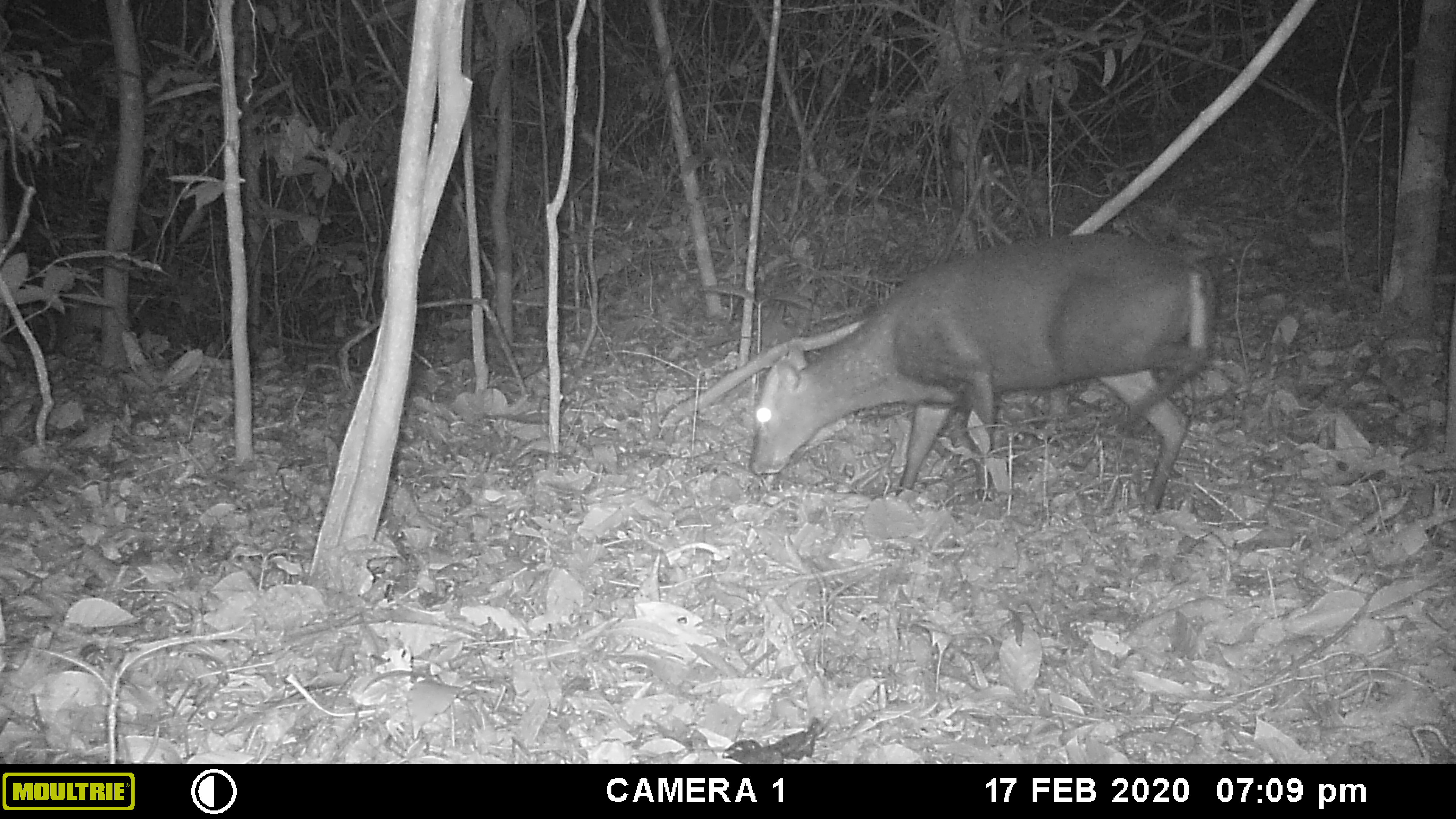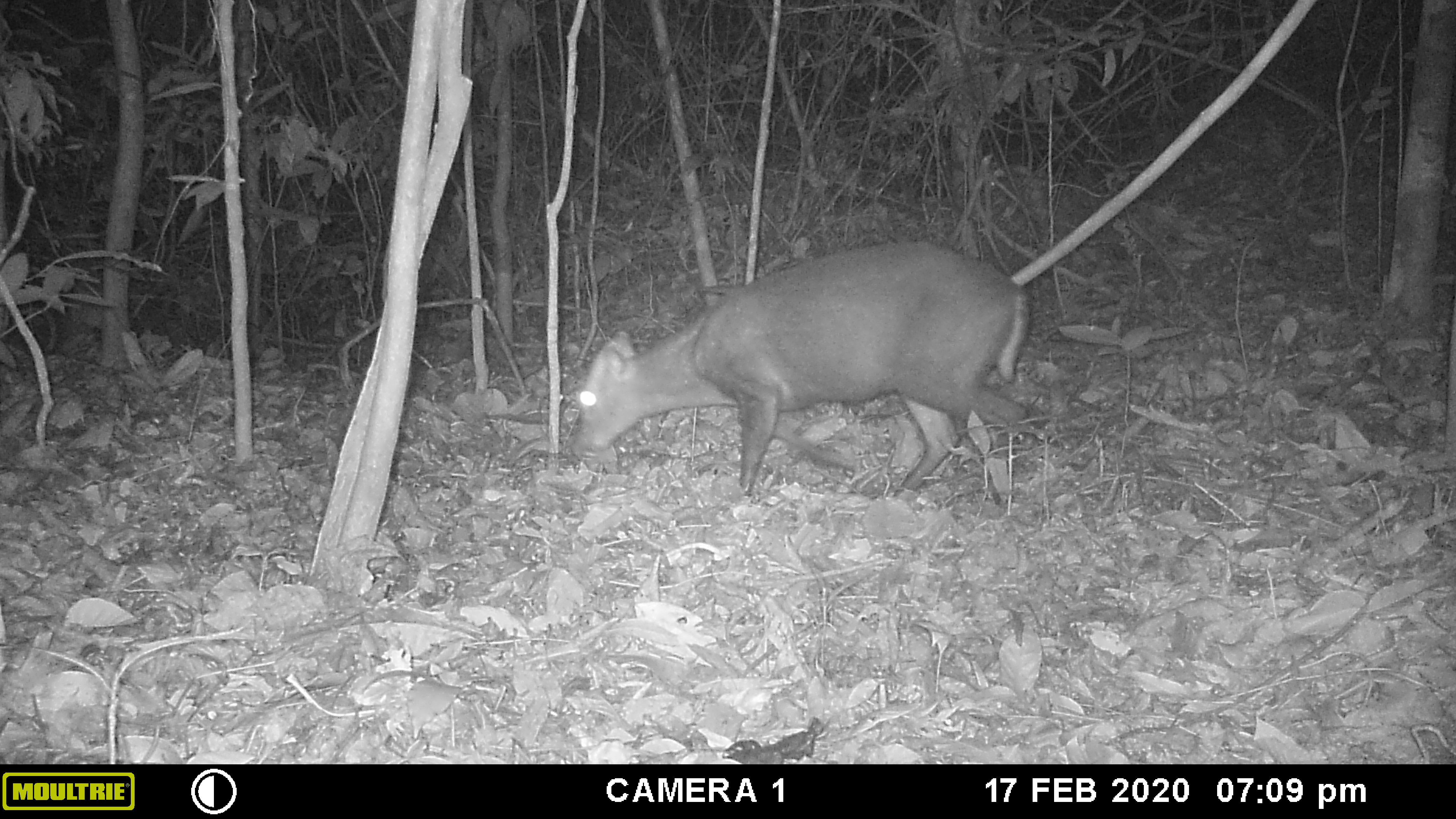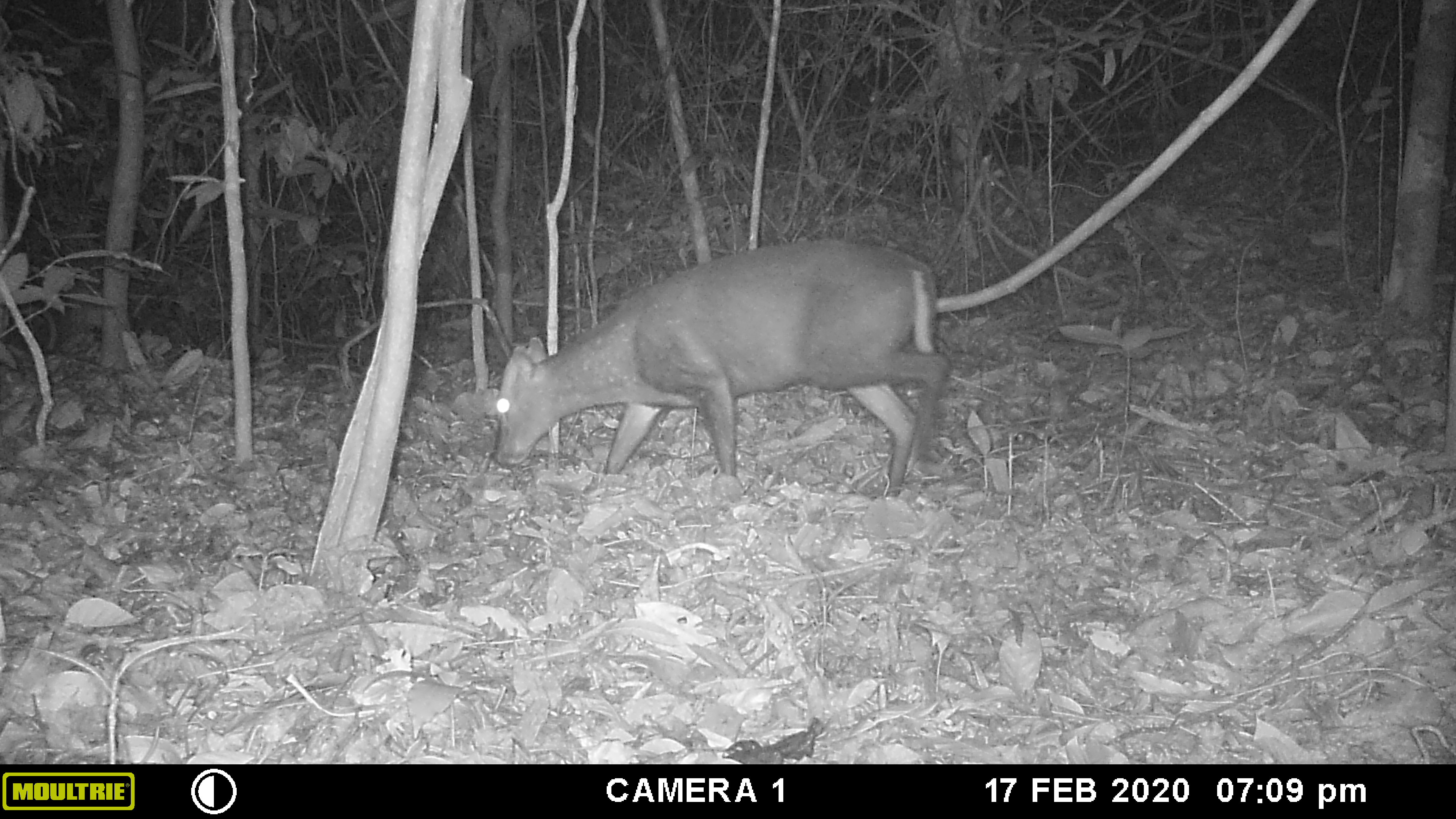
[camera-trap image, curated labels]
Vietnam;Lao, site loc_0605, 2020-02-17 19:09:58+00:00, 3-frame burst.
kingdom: Animalia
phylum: Chordata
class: Mammalia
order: Artiodactyla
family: Cervidae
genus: Muntiacus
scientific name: Muntiacus rooseveltorum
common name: roosevelt's muntjac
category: roosevelts muntjac group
Roosevelts muntjac group (roosevelt's muntjac) (Muntiacus rooseveltorum). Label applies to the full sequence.